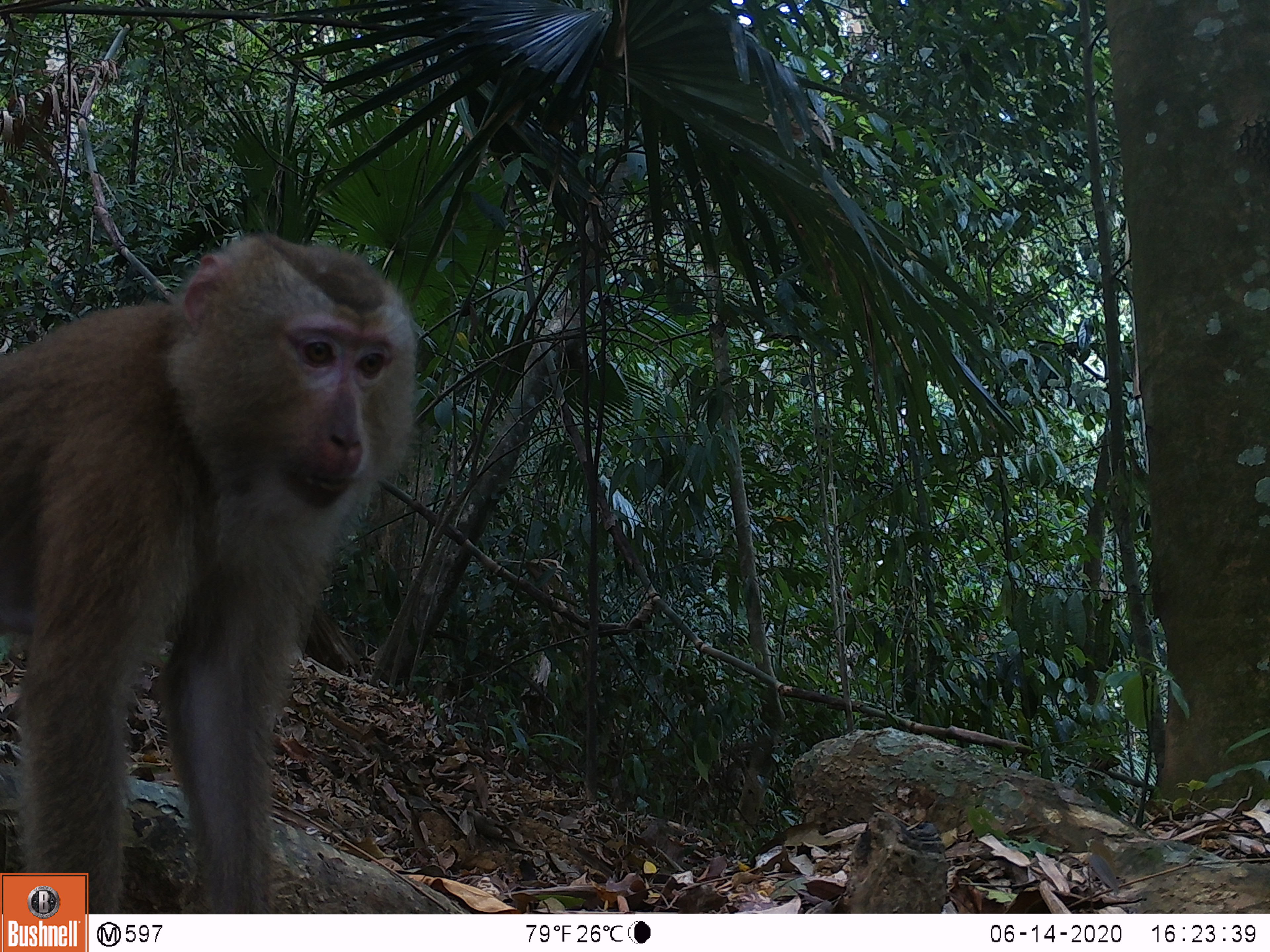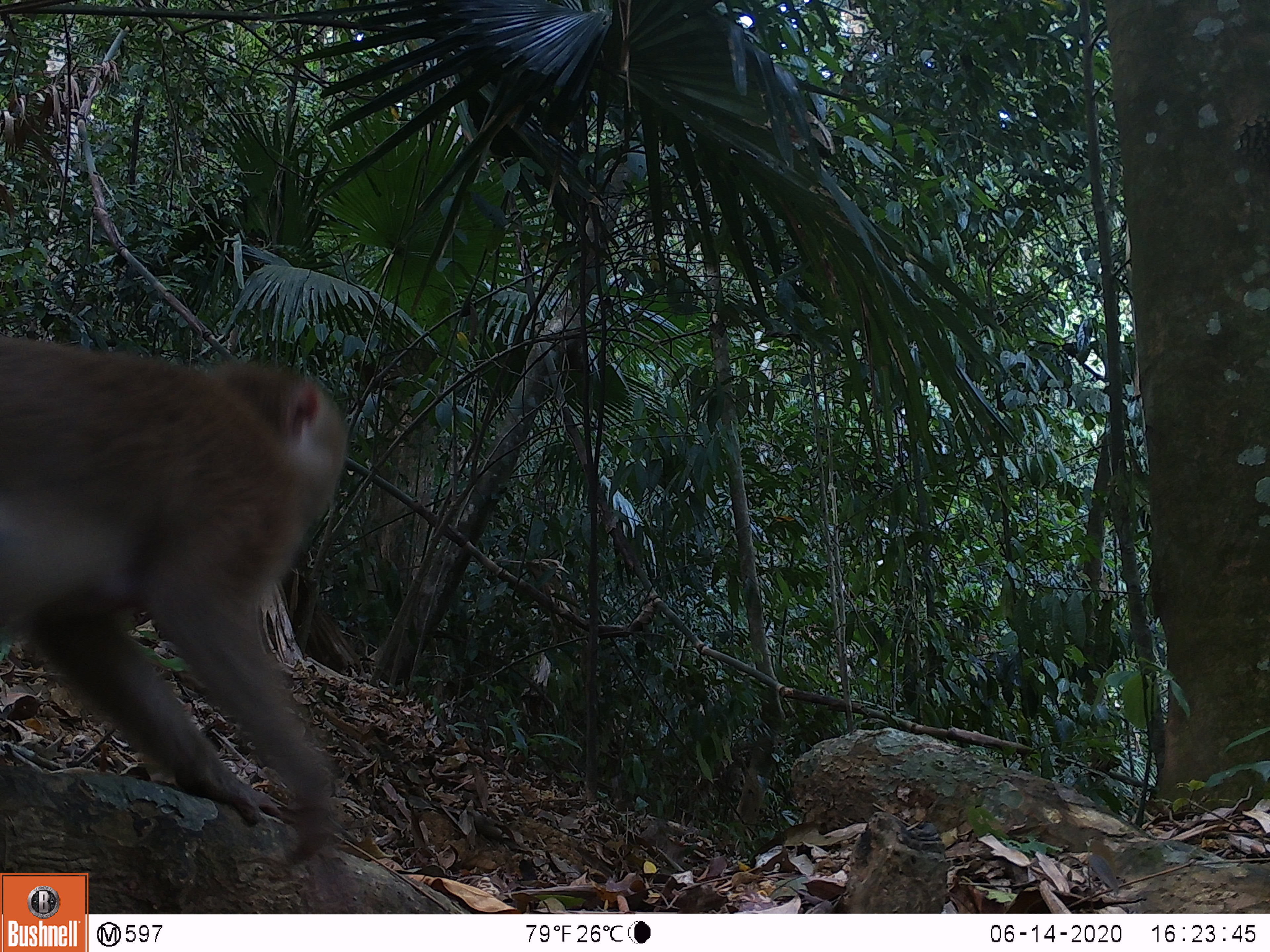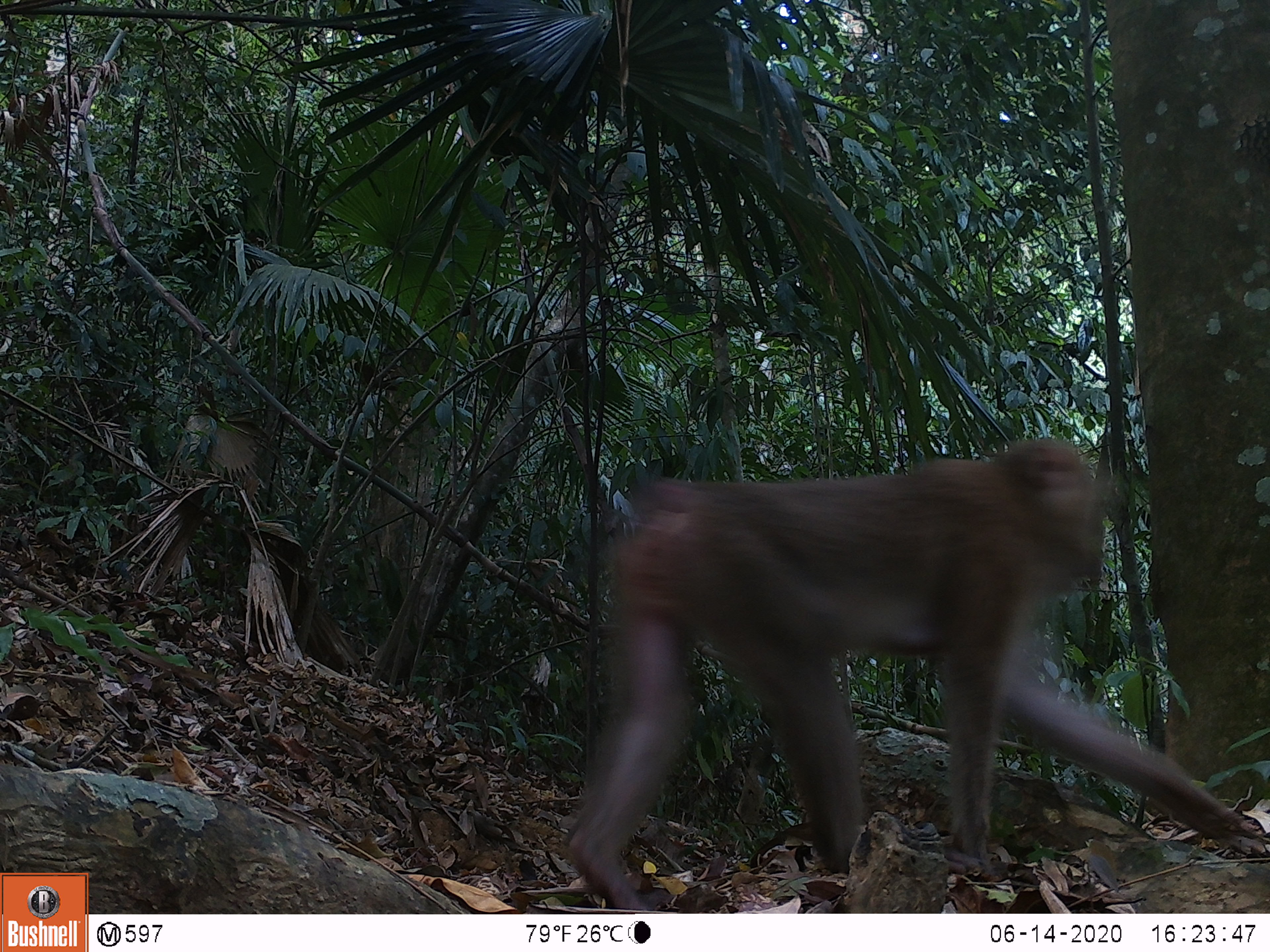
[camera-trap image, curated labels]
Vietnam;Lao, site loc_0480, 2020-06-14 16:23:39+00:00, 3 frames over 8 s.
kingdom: Animalia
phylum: Chordata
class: Mammalia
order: Primates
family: Cercopithecidae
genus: Macaca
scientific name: Macaca nemestrina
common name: pig-tailed macaque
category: pig tailed macaque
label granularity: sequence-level